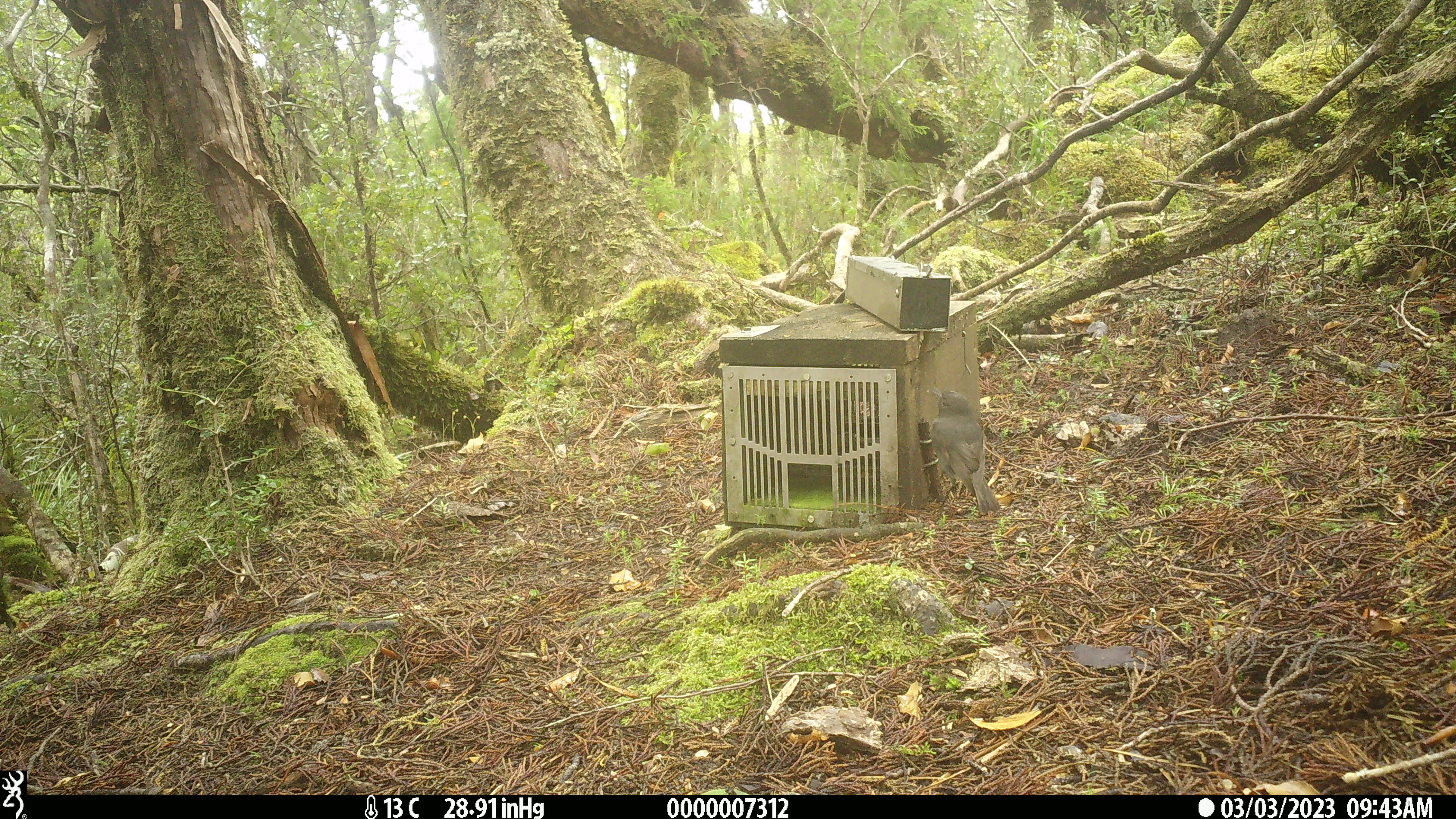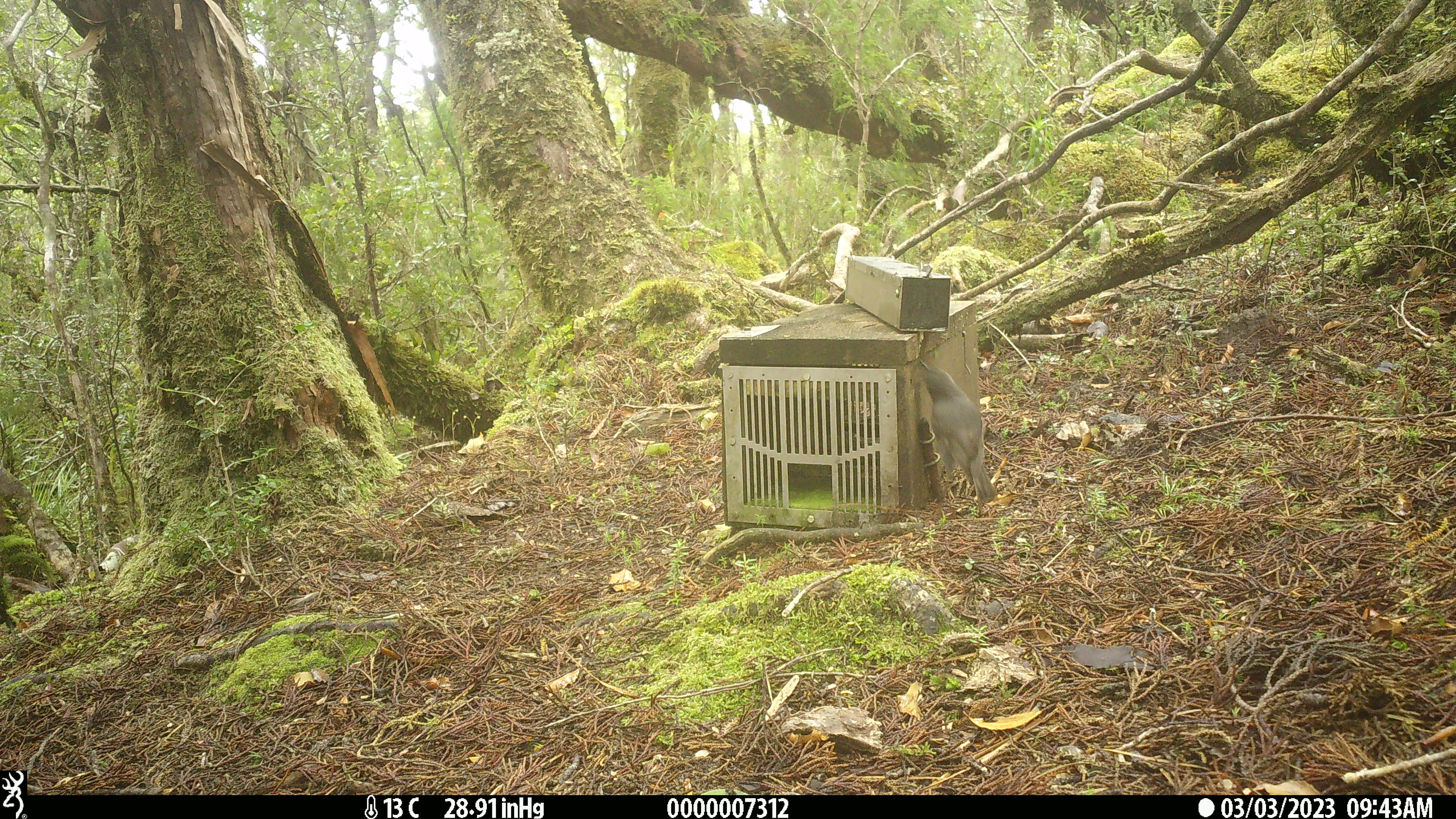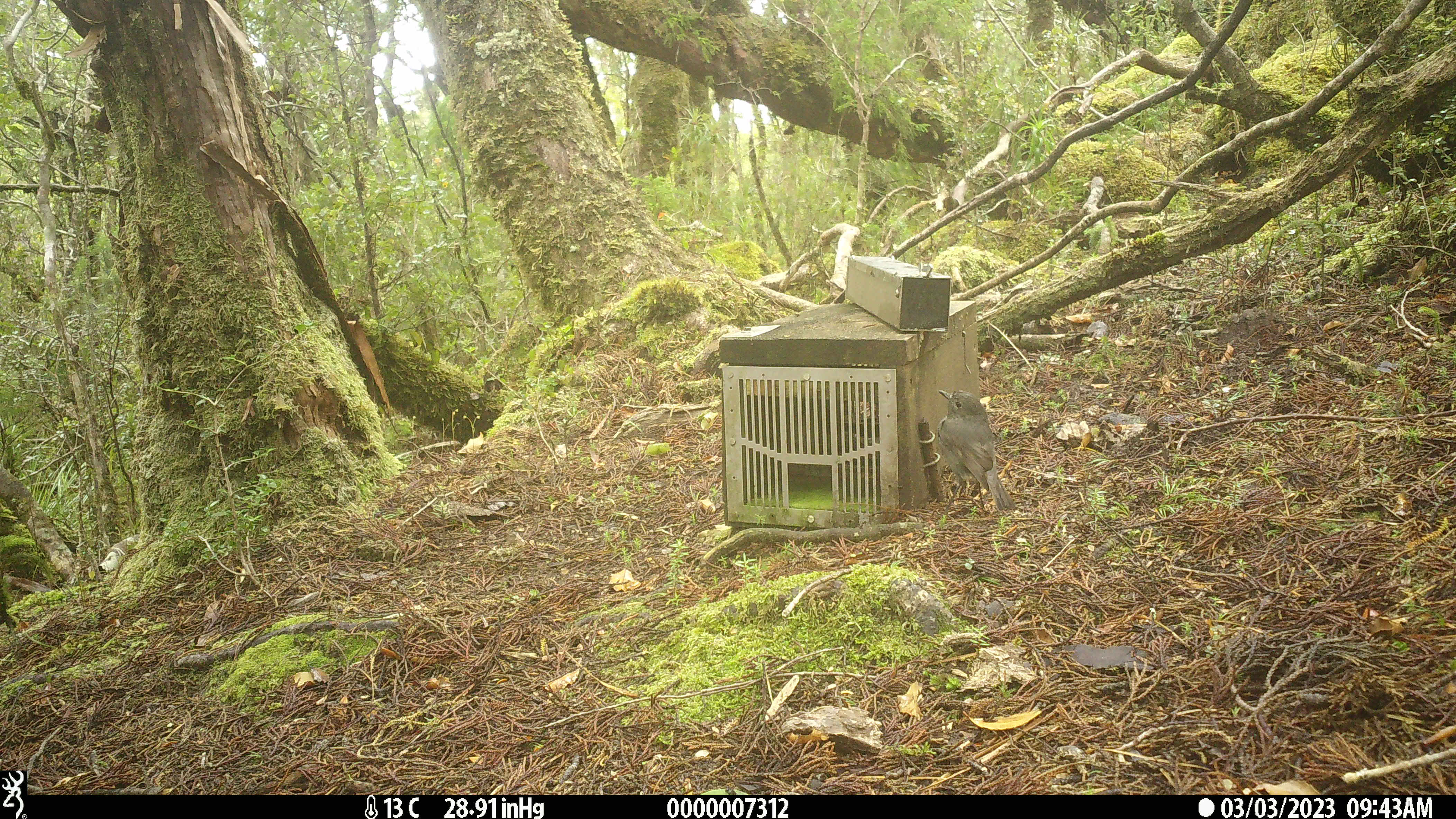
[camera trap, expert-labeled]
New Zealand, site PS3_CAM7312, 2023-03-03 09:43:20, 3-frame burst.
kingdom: Animalia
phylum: Chordata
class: Aves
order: Passeriformes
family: Petroicidae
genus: Petroica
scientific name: Petroica australis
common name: new zealand robin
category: robin